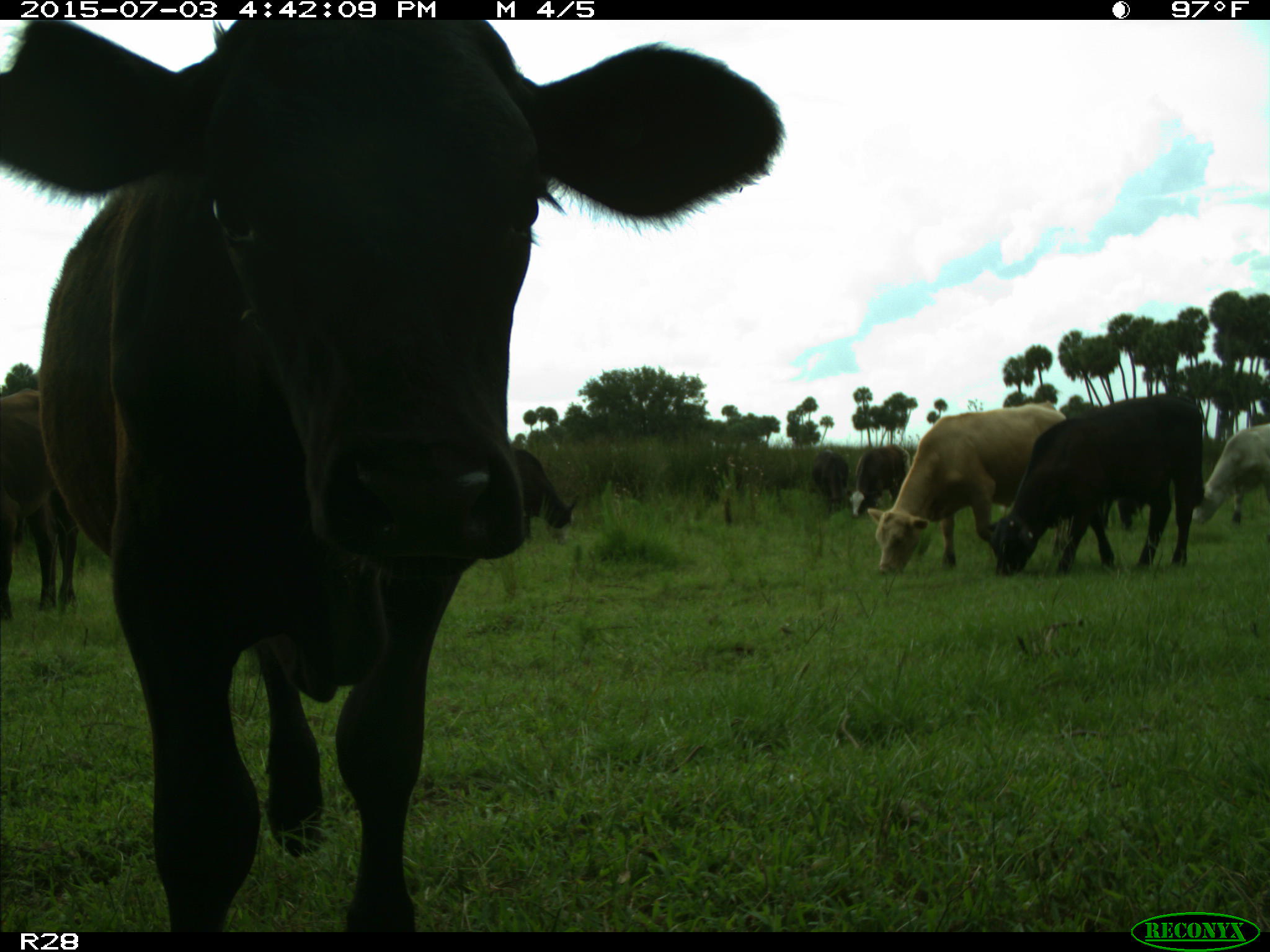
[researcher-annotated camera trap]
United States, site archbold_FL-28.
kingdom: Animalia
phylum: Chordata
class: Mammalia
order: Artiodactyla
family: Bovidae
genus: Bos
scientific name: Bos taurus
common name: domestic cow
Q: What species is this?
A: Bos taurus (domestic cow).